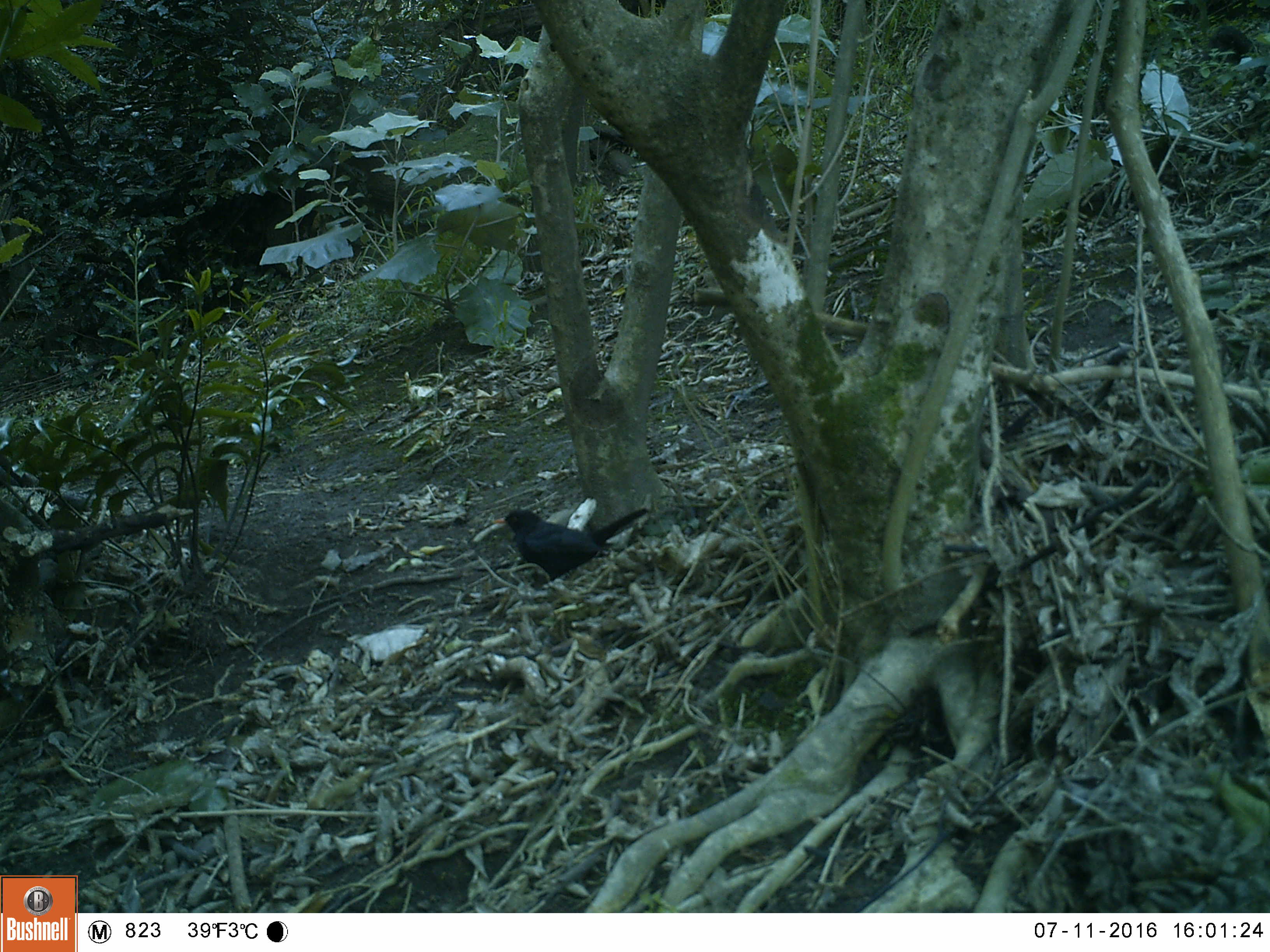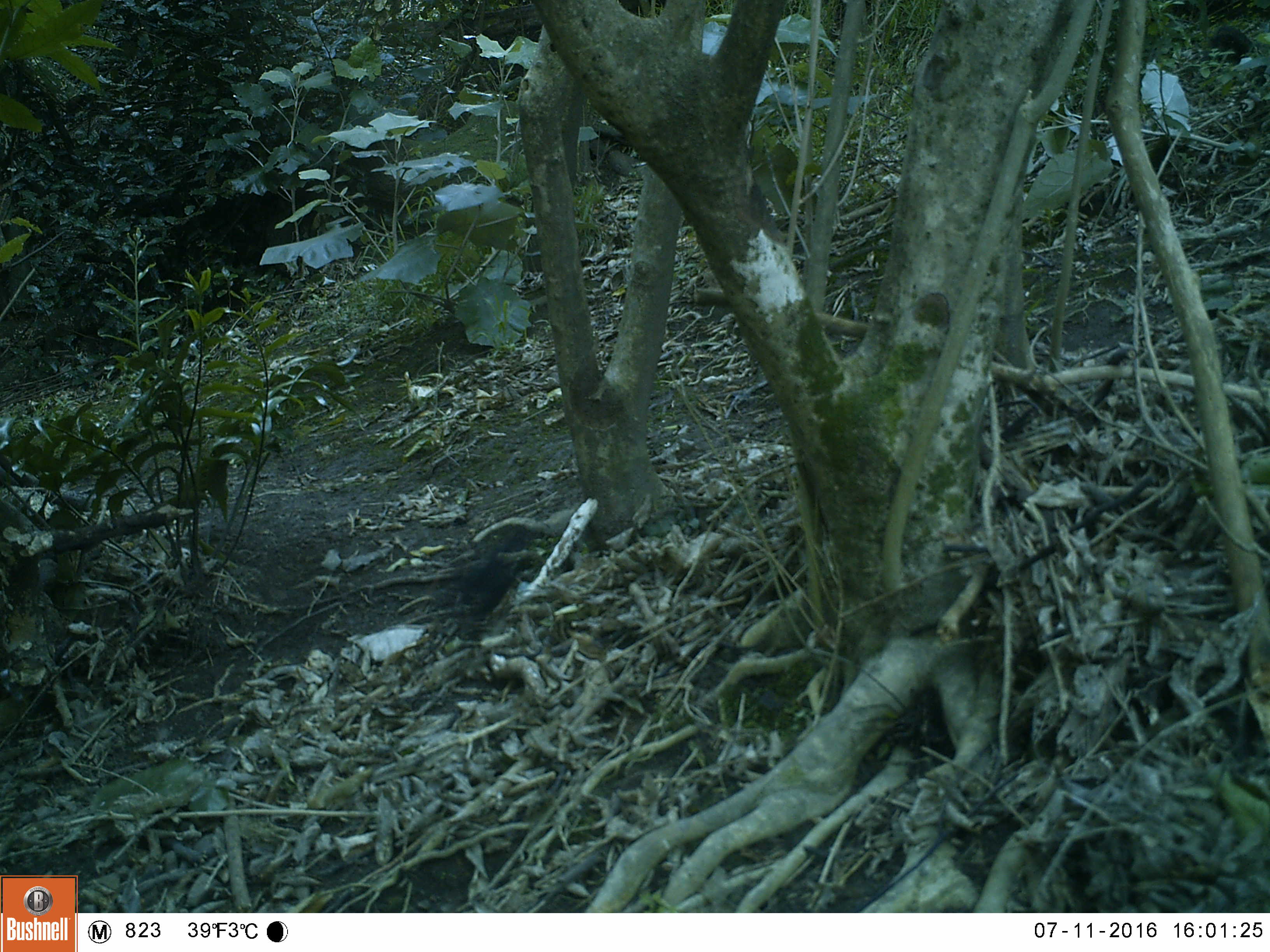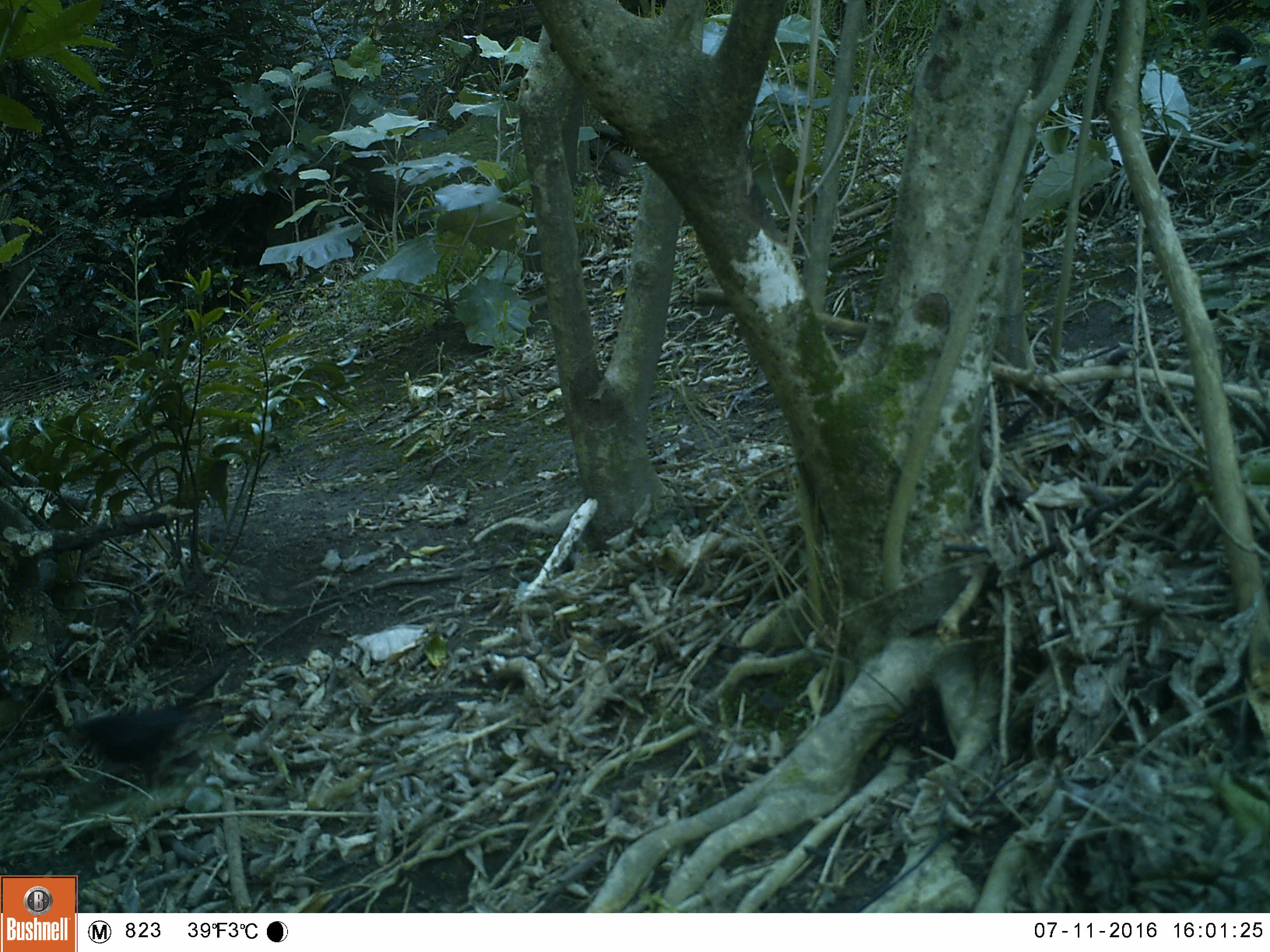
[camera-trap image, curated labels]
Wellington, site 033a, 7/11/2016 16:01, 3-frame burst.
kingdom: Animalia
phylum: Chordata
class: Aves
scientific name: Aves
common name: bird